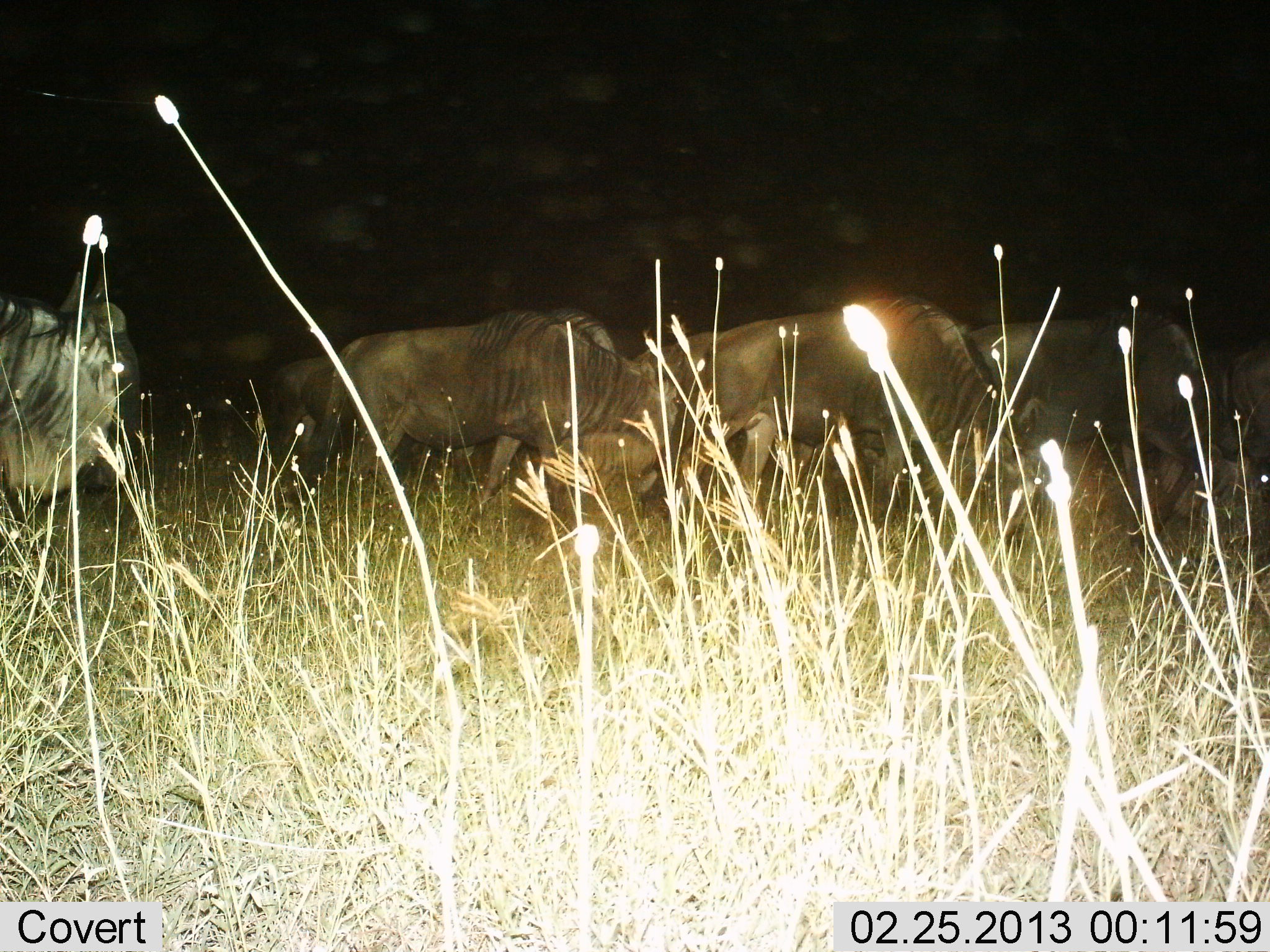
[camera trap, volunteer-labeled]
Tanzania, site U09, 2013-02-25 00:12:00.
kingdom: Animalia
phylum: Chordata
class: Mammalia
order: Artiodactyla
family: Bovidae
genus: Connochaetes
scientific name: Connochaetes taurinus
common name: blue wildebeest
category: wildebeest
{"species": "wildebeest (blue wildebeest) (Connochaetes taurinus)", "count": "6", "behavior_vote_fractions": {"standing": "45%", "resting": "0%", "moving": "20%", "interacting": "0%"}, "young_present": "0%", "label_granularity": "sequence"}